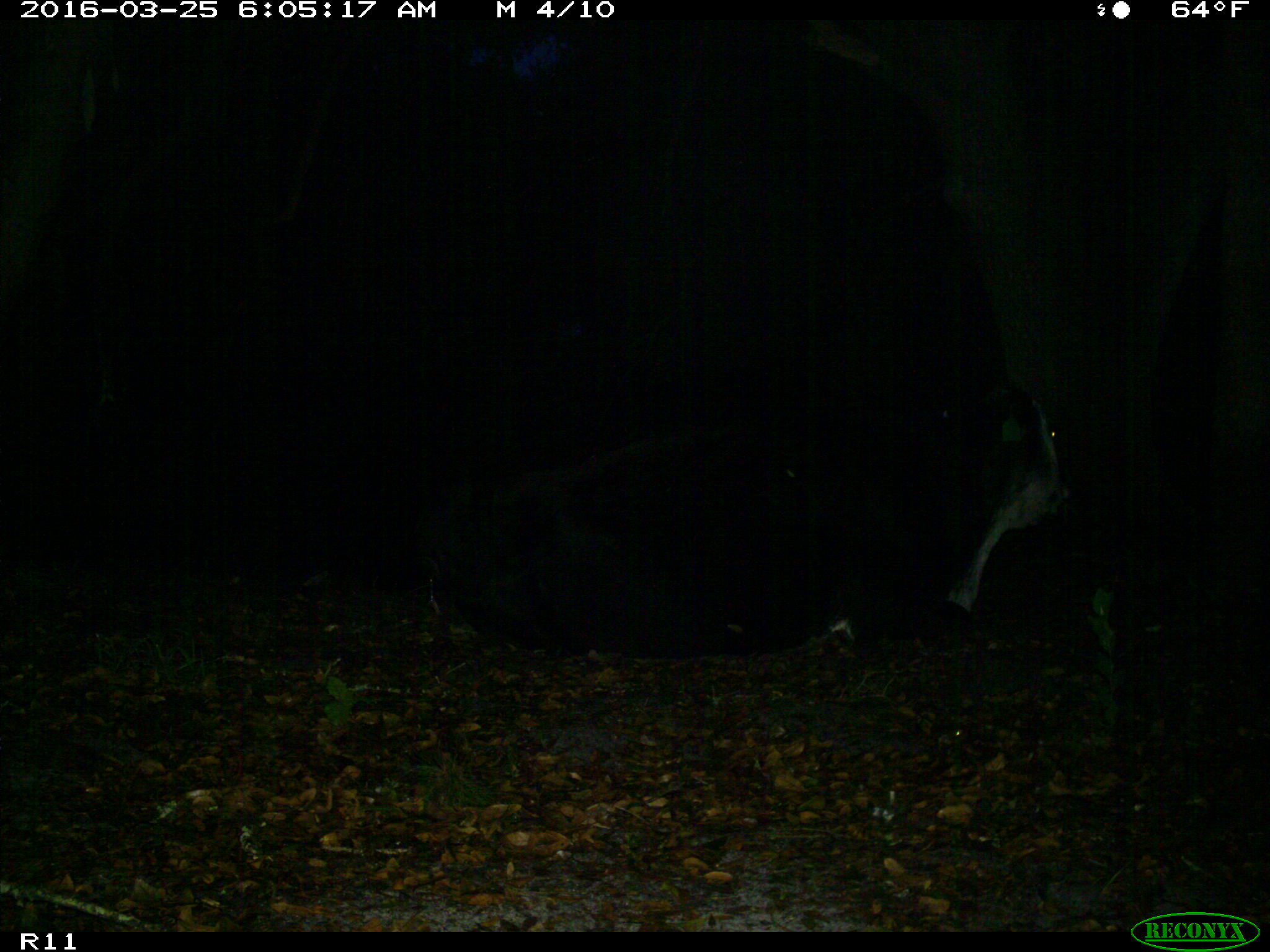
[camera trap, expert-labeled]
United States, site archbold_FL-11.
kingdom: Animalia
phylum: Chordata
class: Mammalia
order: Artiodactyla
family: Bovidae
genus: Bos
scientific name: Bos taurus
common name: domestic cow